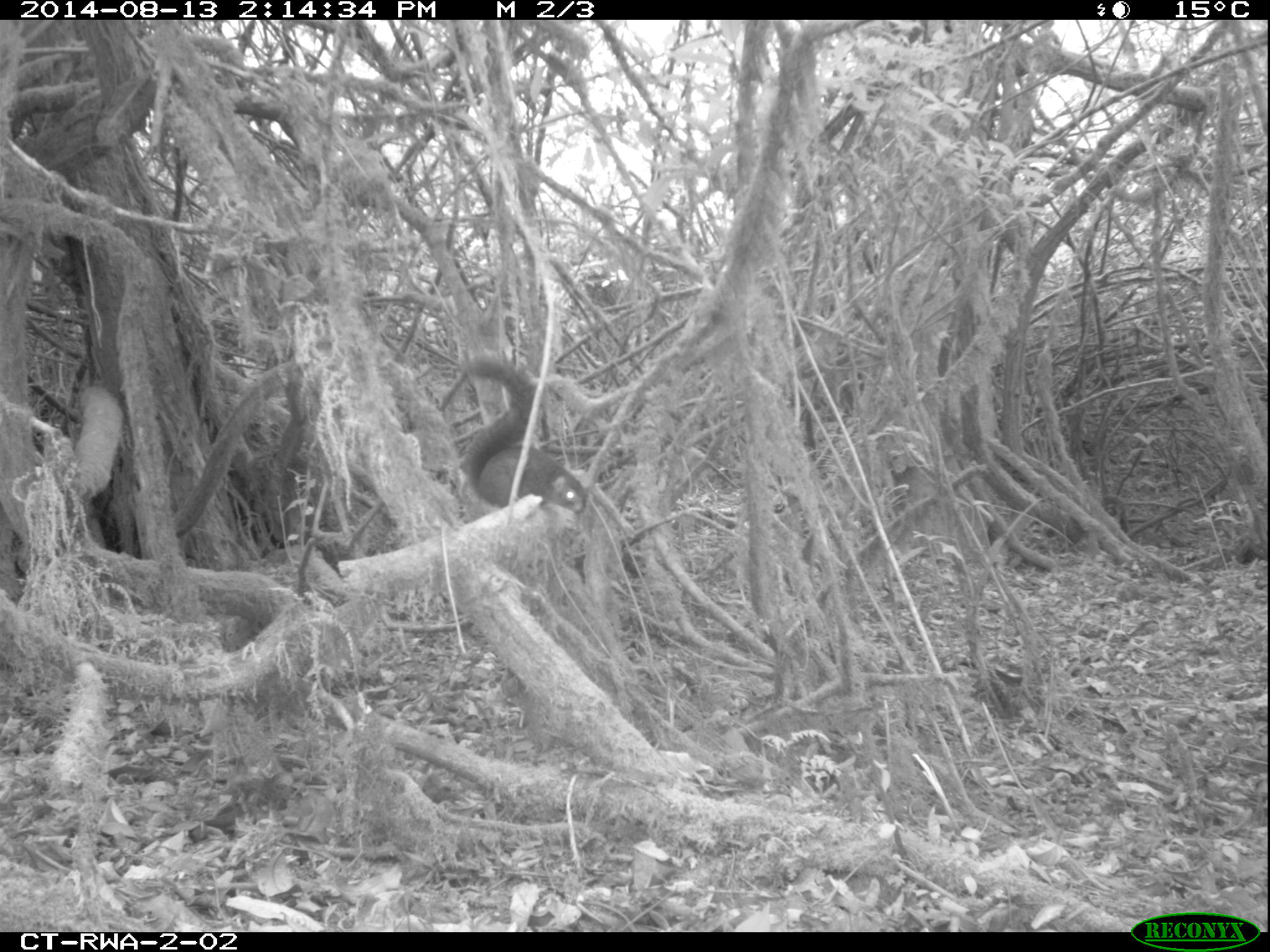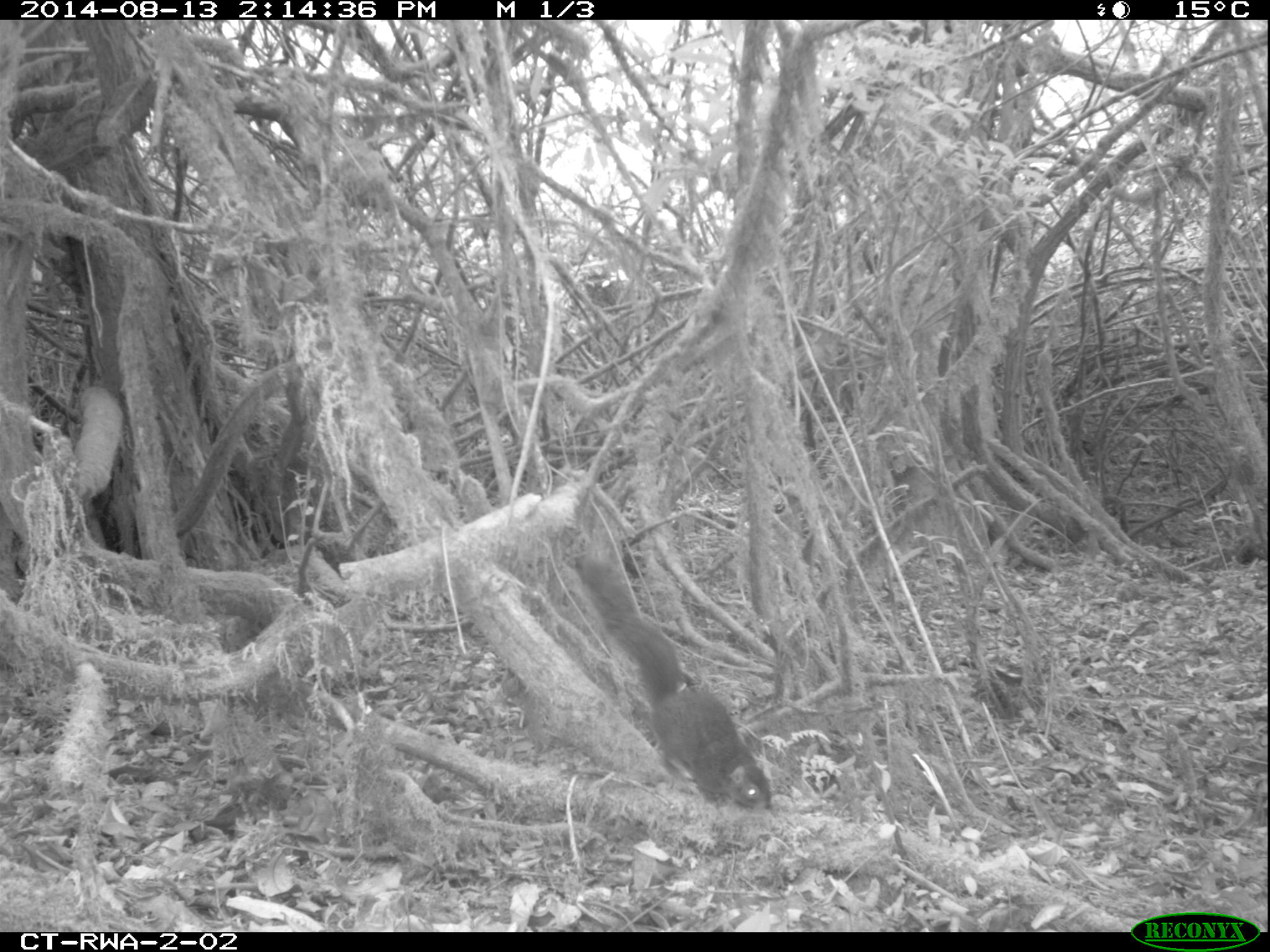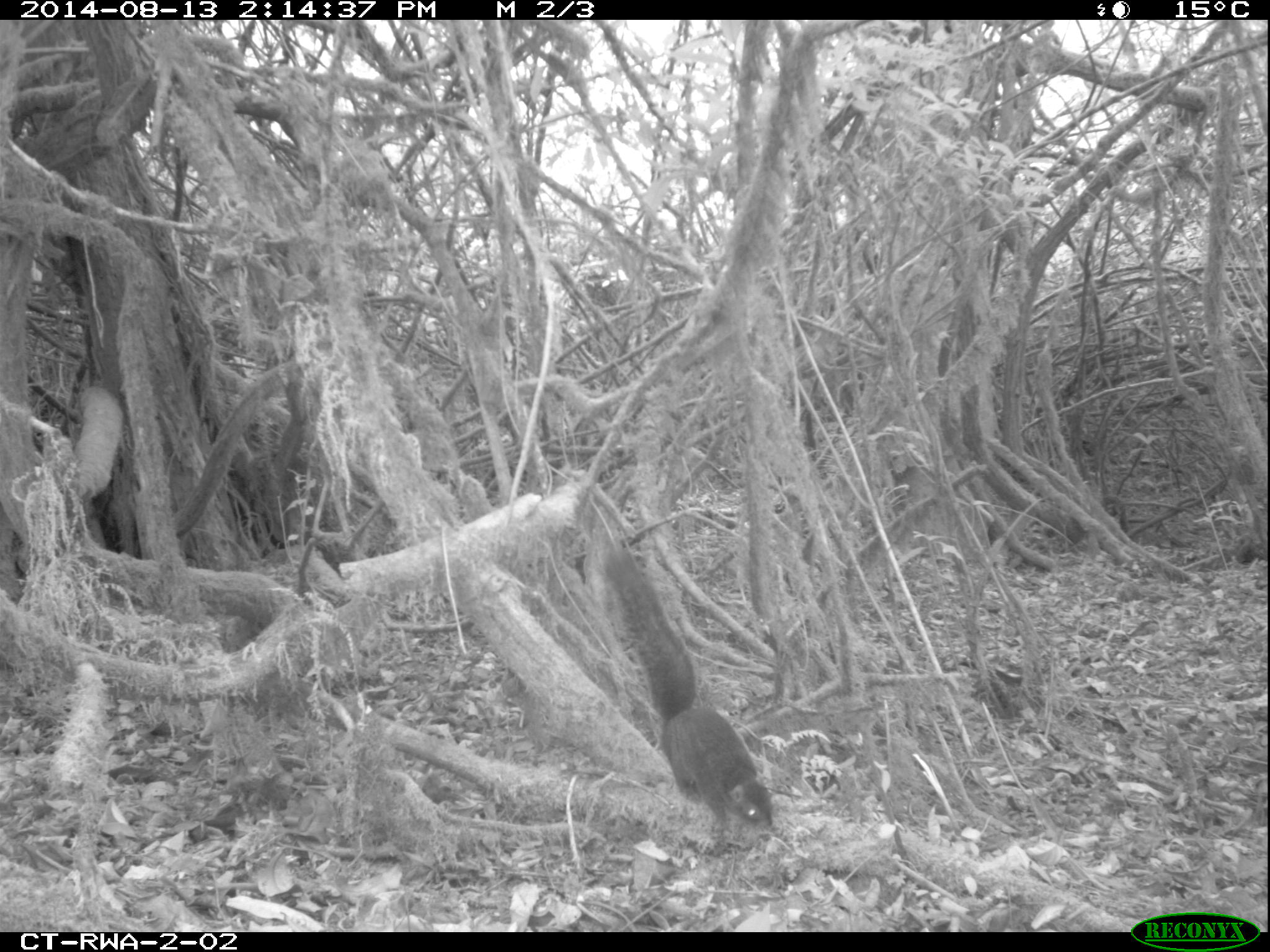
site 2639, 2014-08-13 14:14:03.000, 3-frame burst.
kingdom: Animalia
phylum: Chordata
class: Mammalia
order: Rodentia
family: Sciuridae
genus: Funisciurus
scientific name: Funisciurus carruthersi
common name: carruther's mountain squirrel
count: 1